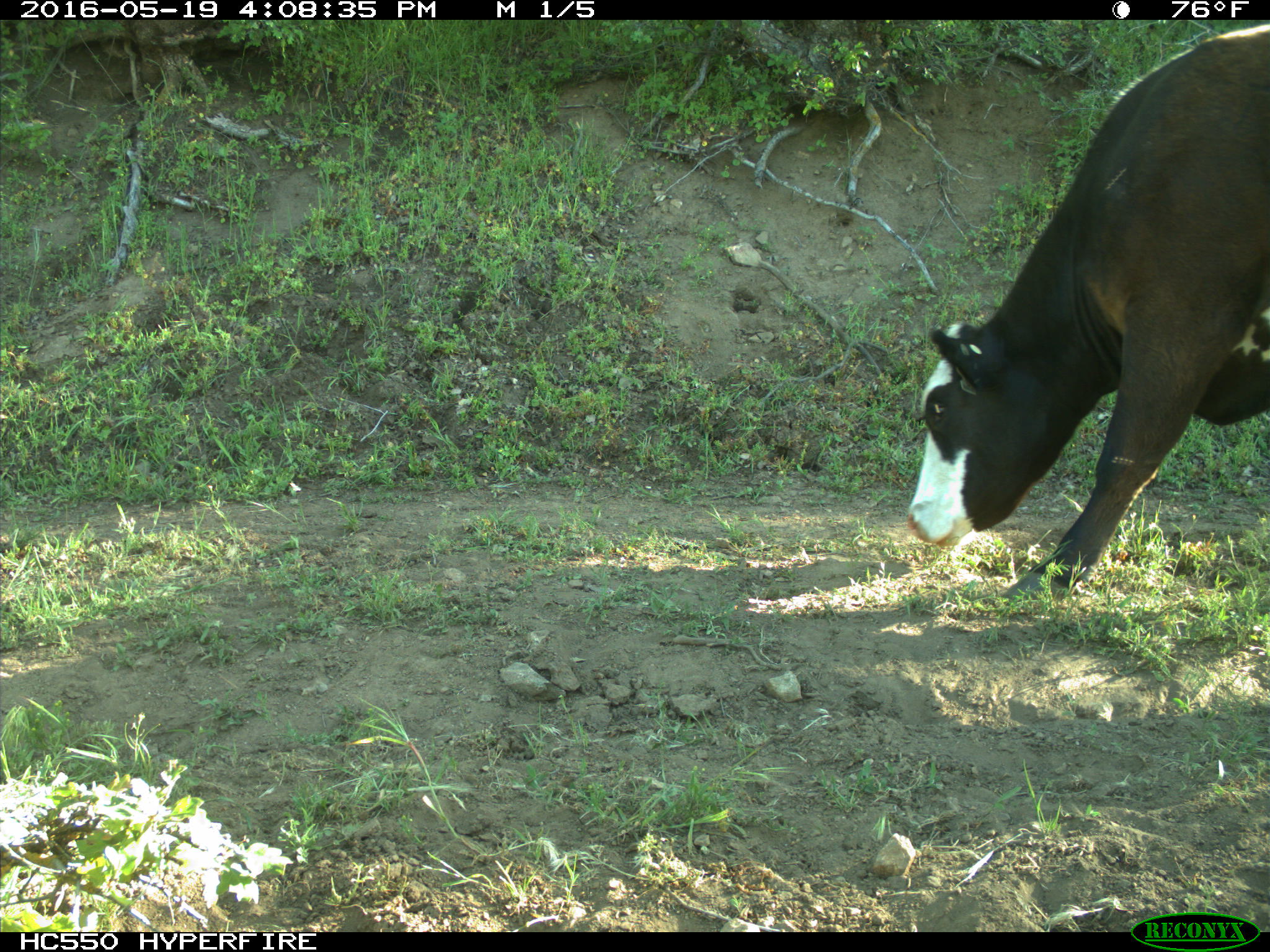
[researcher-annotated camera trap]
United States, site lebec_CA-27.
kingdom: Animalia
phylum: Chordata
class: Mammalia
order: Artiodactyla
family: Bovidae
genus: Bos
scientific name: Bos taurus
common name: domestic cow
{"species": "Bos taurus (domestic cow)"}